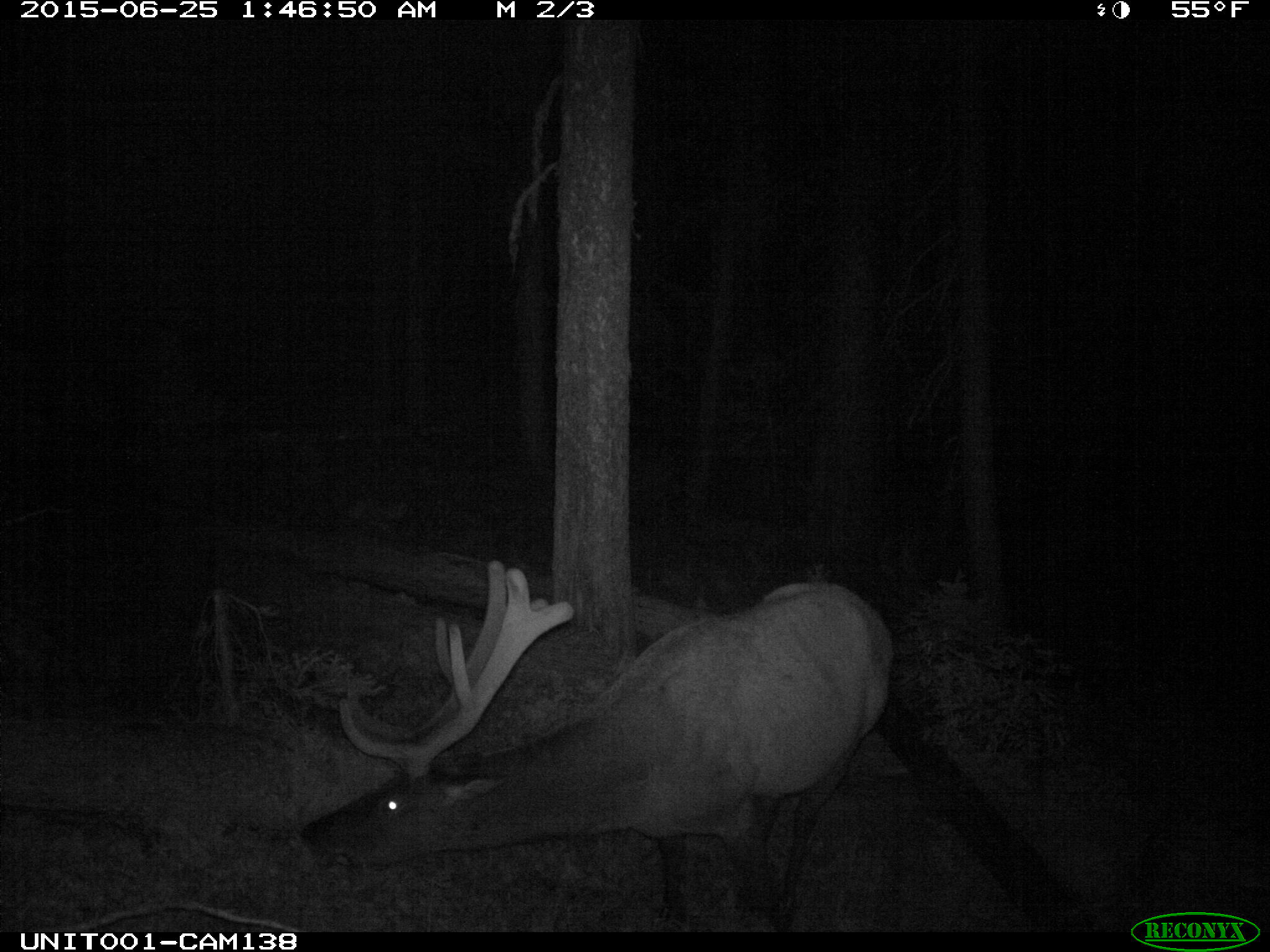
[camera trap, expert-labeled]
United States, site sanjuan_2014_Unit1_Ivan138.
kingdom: Animalia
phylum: Chordata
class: Mammalia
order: Artiodactyla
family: Cervidae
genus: Cervus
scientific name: Cervus elaphus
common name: red deer